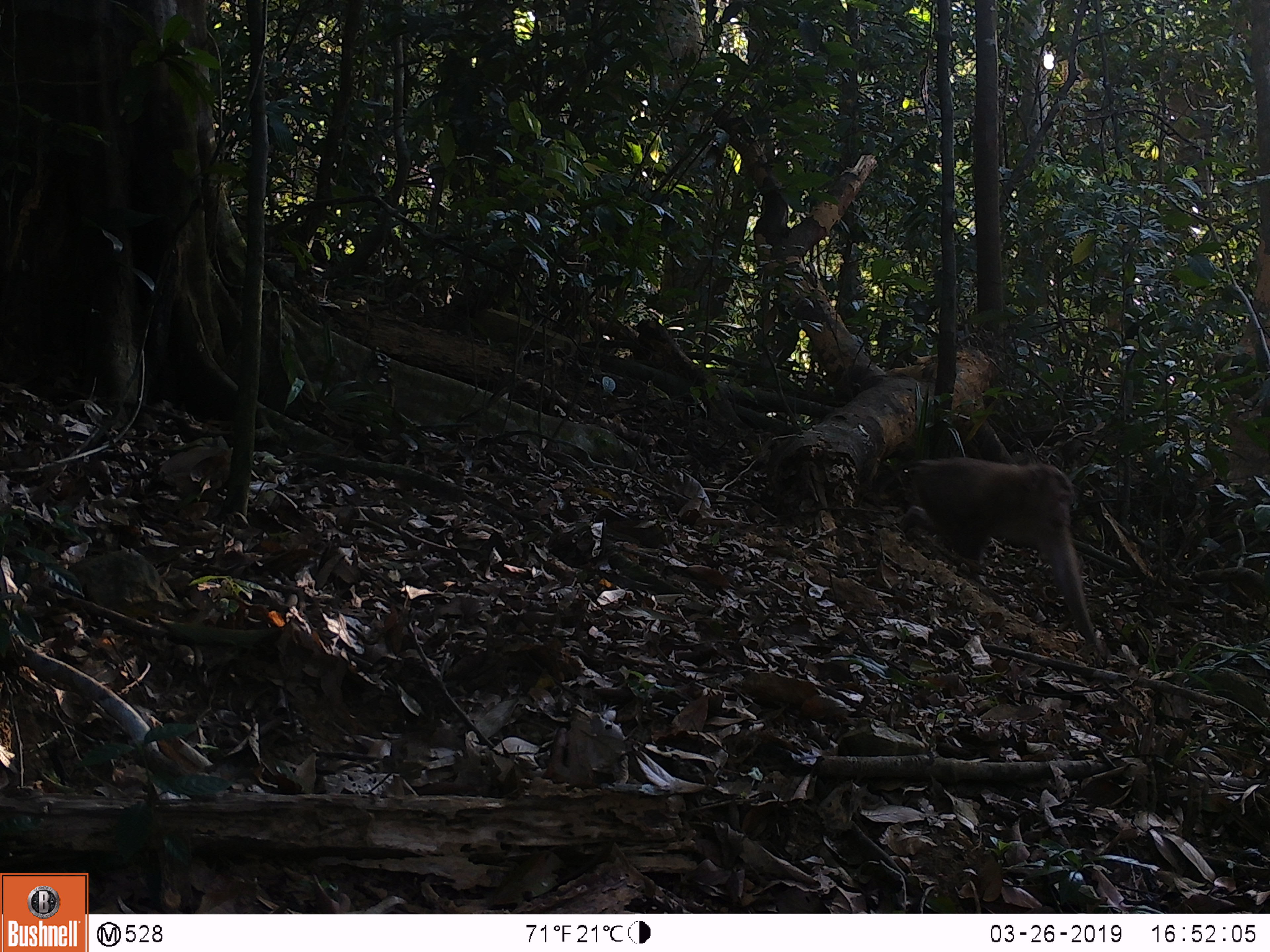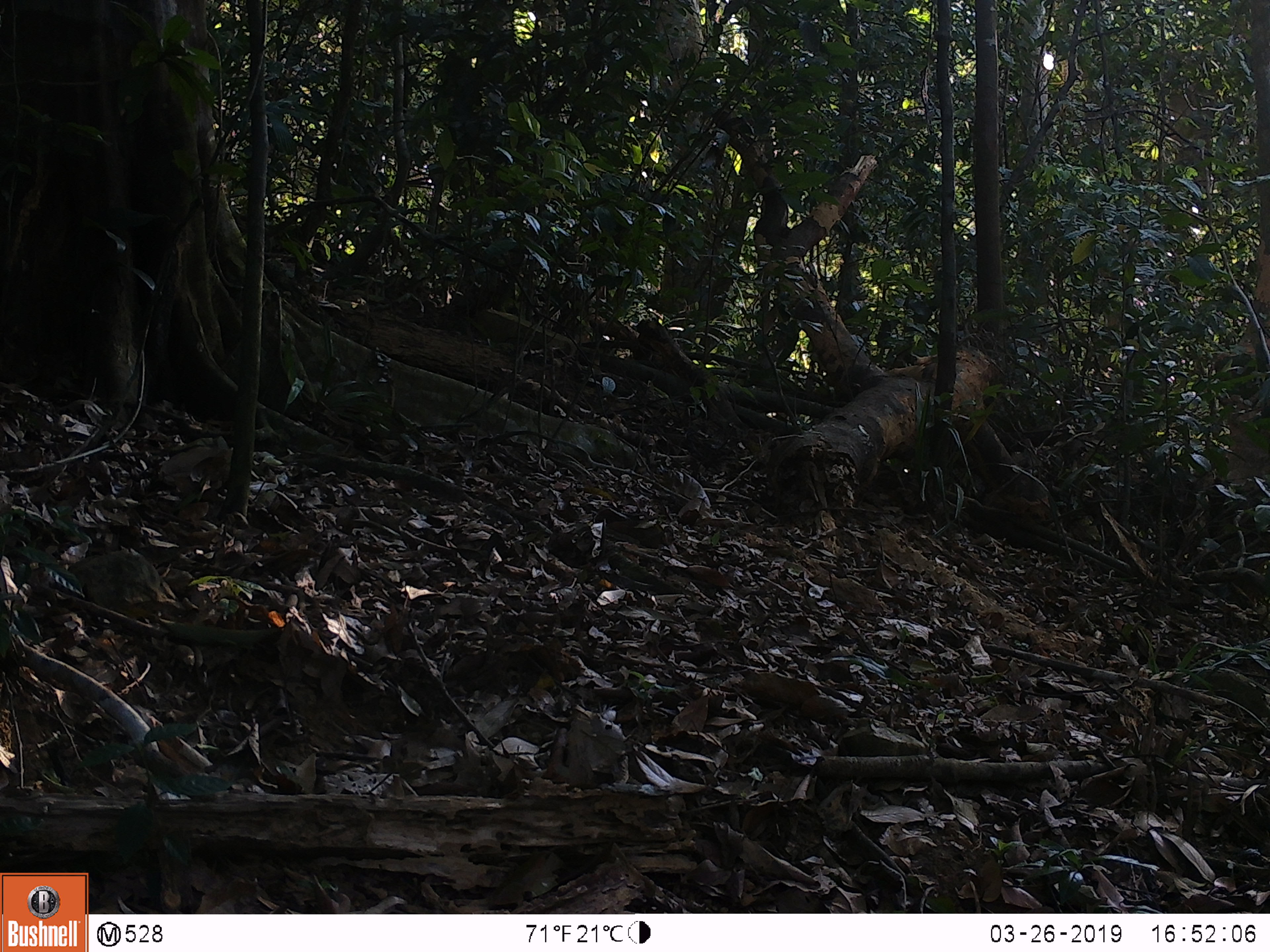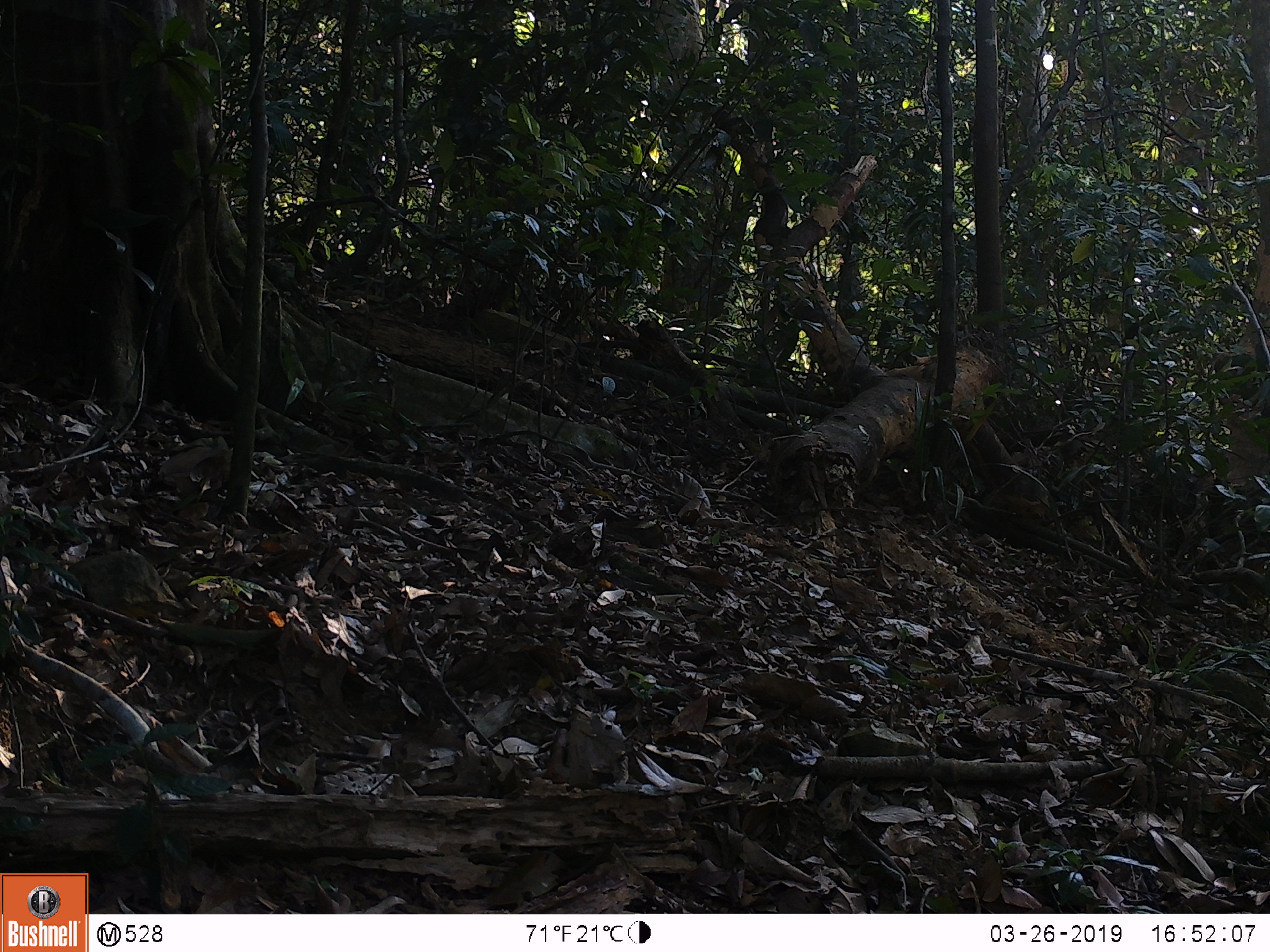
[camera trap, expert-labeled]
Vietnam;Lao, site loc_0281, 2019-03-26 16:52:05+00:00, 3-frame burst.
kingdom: Animalia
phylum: Chordata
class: Mammalia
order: Primates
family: Cercopithecidae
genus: Macaca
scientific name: Macaca nemestrina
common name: pig-tailed macaque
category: pig tailed macaque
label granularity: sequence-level